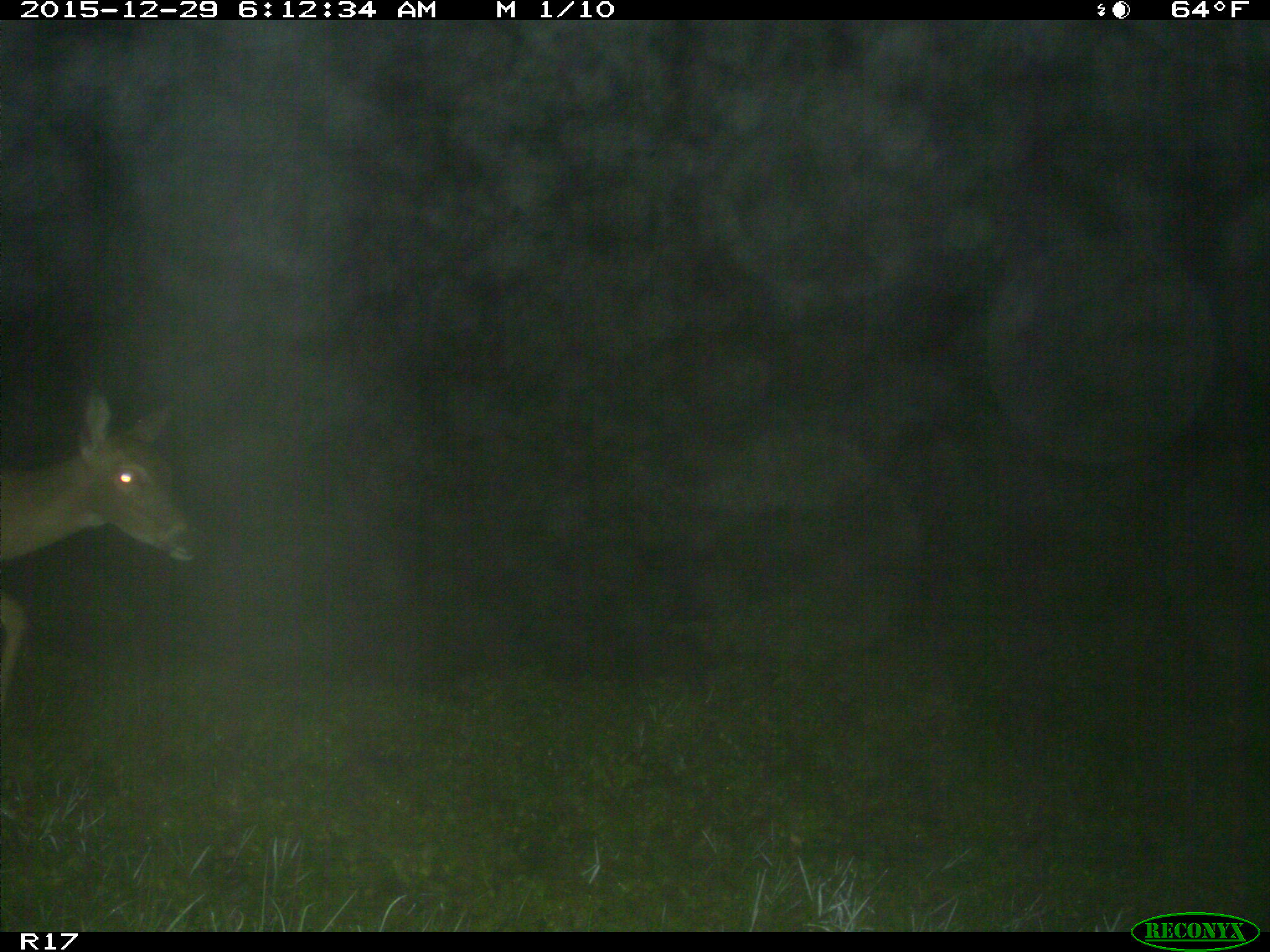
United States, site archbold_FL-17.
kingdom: Animalia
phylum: Chordata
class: Mammalia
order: Artiodactyla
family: Cervidae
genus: Odocoileus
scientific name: Odocoileus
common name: deer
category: unidentified deer